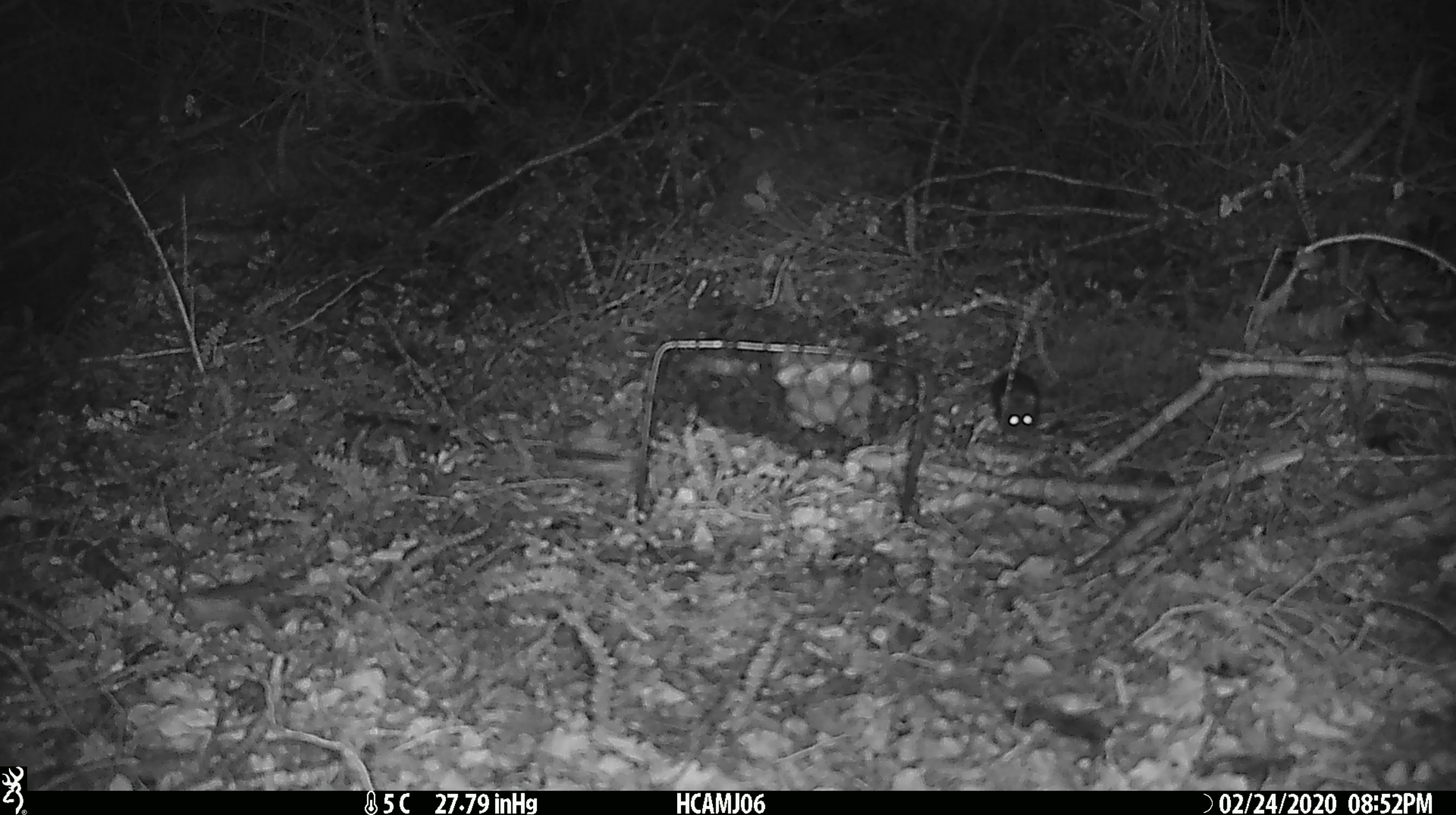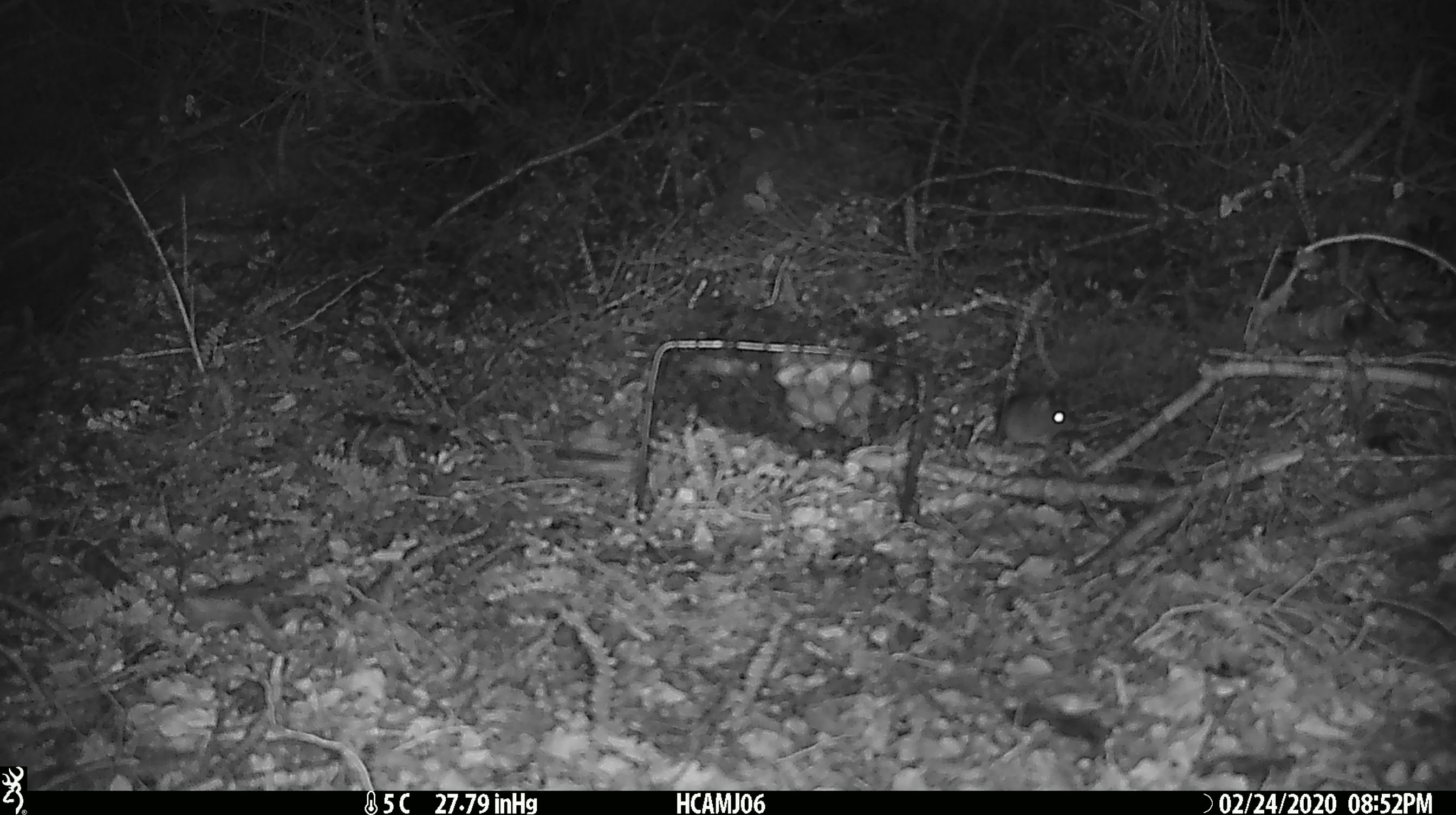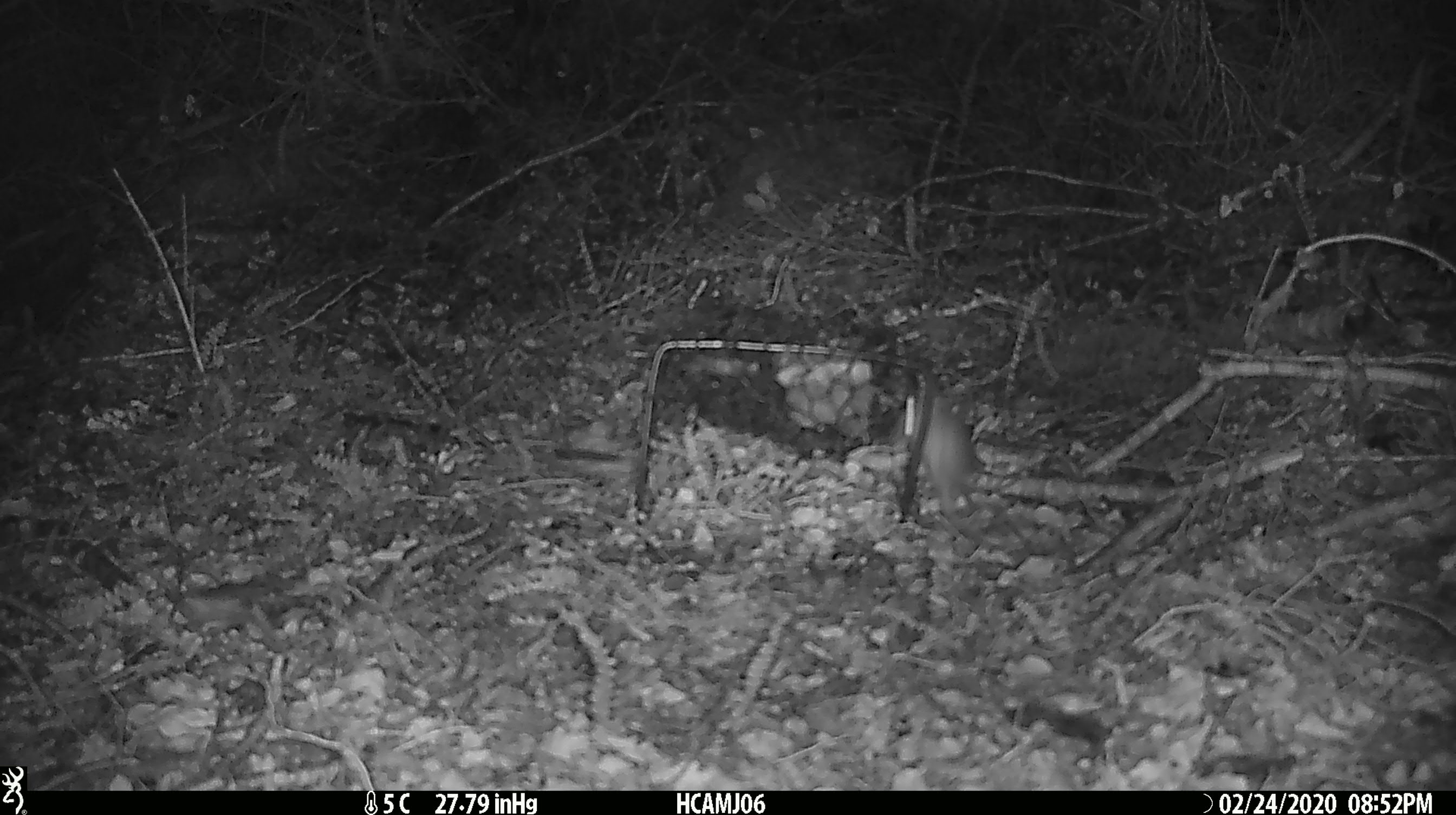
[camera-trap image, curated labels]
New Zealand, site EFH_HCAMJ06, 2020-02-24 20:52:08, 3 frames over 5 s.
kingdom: Animalia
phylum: Chordata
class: Mammalia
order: Rodentia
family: Muridae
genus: Mus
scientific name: Mus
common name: mouse